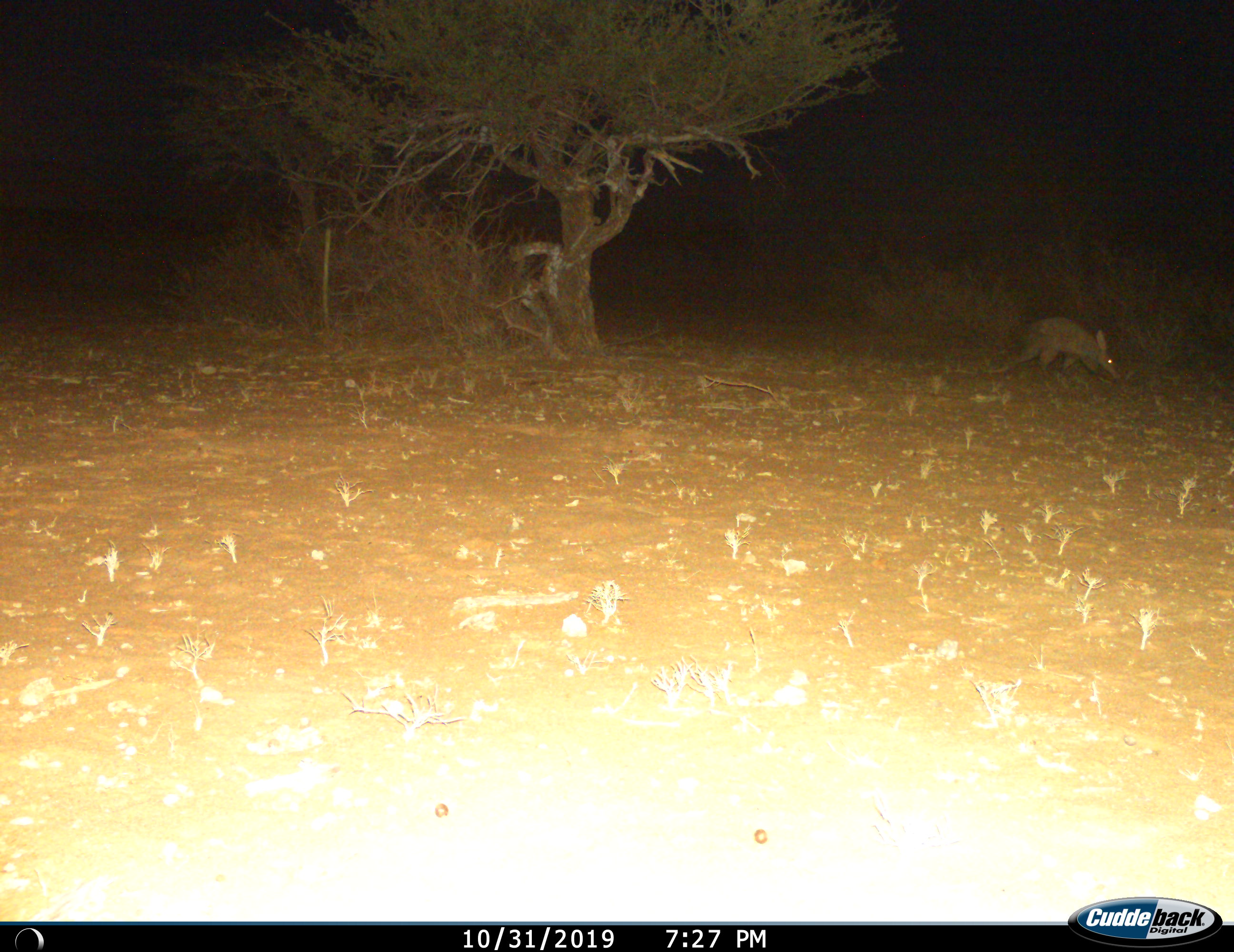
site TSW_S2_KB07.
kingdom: Animalia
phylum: Chordata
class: Mammalia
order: Tubulidentata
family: Orycteropodidae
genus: Orycteropus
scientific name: Orycteropus afer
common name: aardvark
Aardvark (Orycteropus afer), count 1. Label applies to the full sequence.